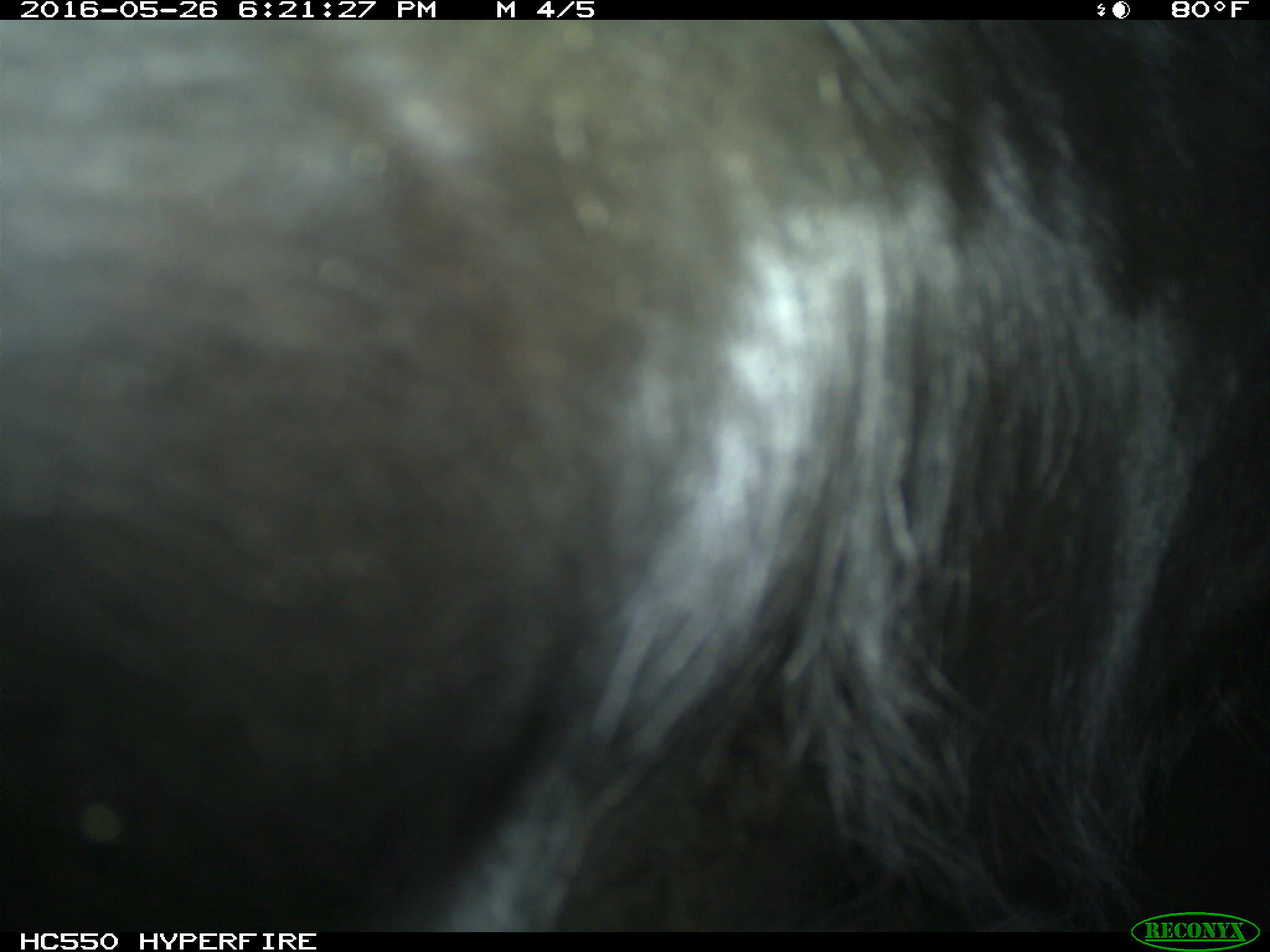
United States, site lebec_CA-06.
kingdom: Animalia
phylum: Chordata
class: Mammalia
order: Artiodactyla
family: Bovidae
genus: Bos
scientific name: Bos taurus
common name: domestic cow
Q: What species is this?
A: Bos taurus (domestic cow).